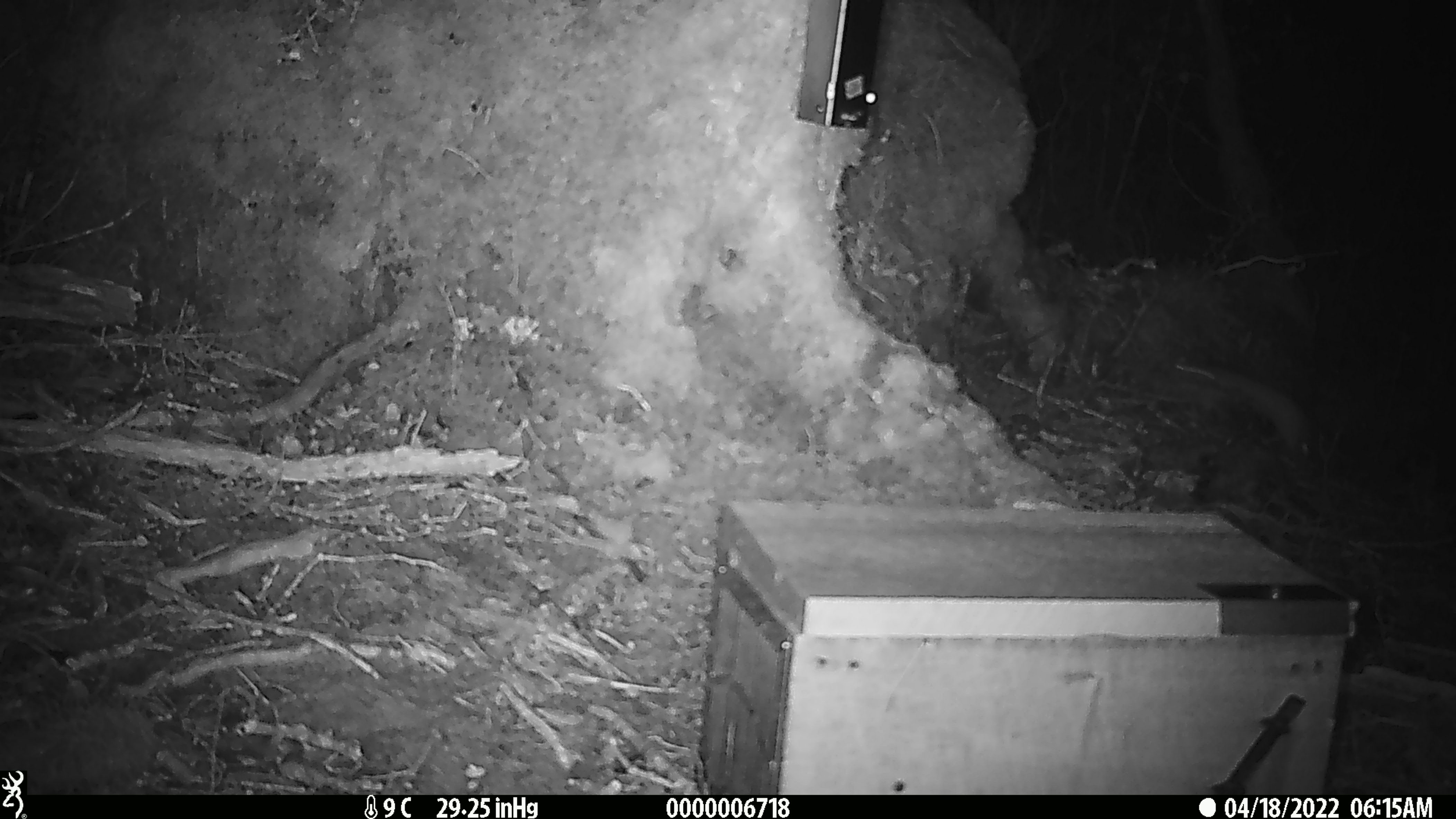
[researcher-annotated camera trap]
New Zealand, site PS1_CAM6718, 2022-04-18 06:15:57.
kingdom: Animalia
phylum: Chordata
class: Mammalia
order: Carnivora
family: Mustelidae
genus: Mustela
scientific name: Mustela erminea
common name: stoat